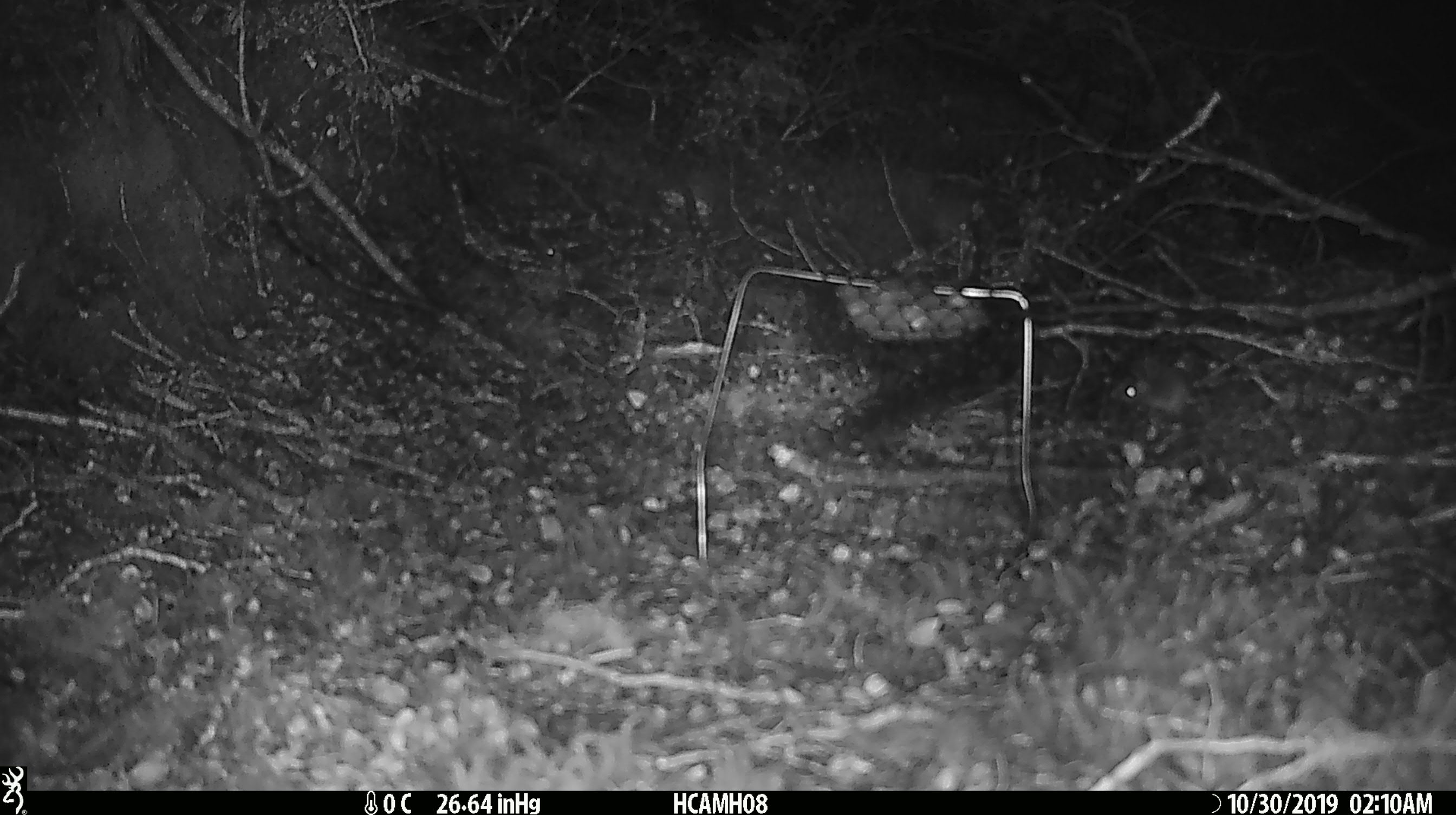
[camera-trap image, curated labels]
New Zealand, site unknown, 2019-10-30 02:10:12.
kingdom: Animalia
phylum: Chordata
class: Mammalia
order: Rodentia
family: Muridae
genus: Mus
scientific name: Mus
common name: mouse